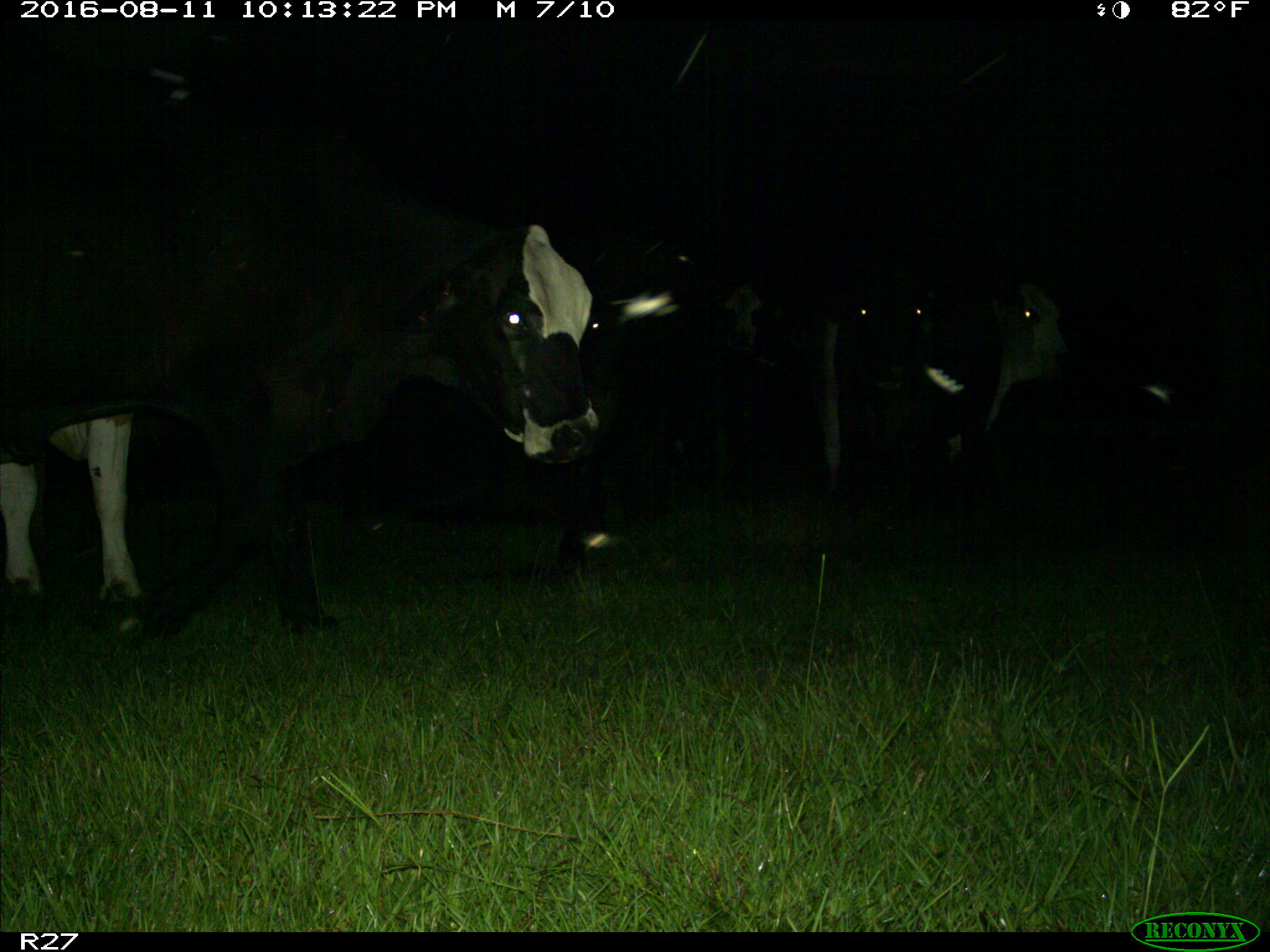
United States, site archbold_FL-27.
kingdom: Animalia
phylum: Chordata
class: Mammalia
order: Artiodactyla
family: Bovidae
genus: Bos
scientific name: Bos taurus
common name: domestic cow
Bos taurus (domestic cow).